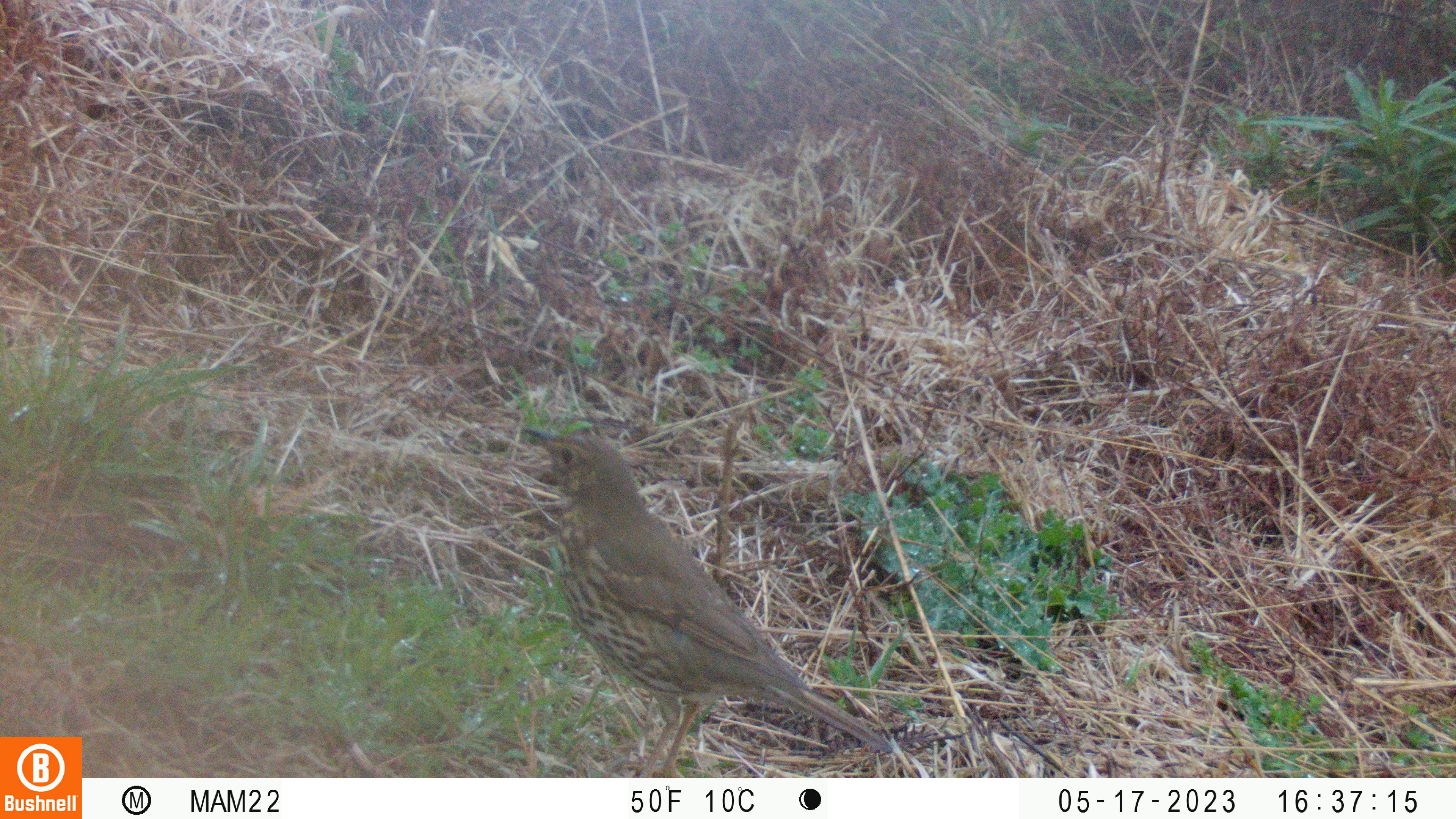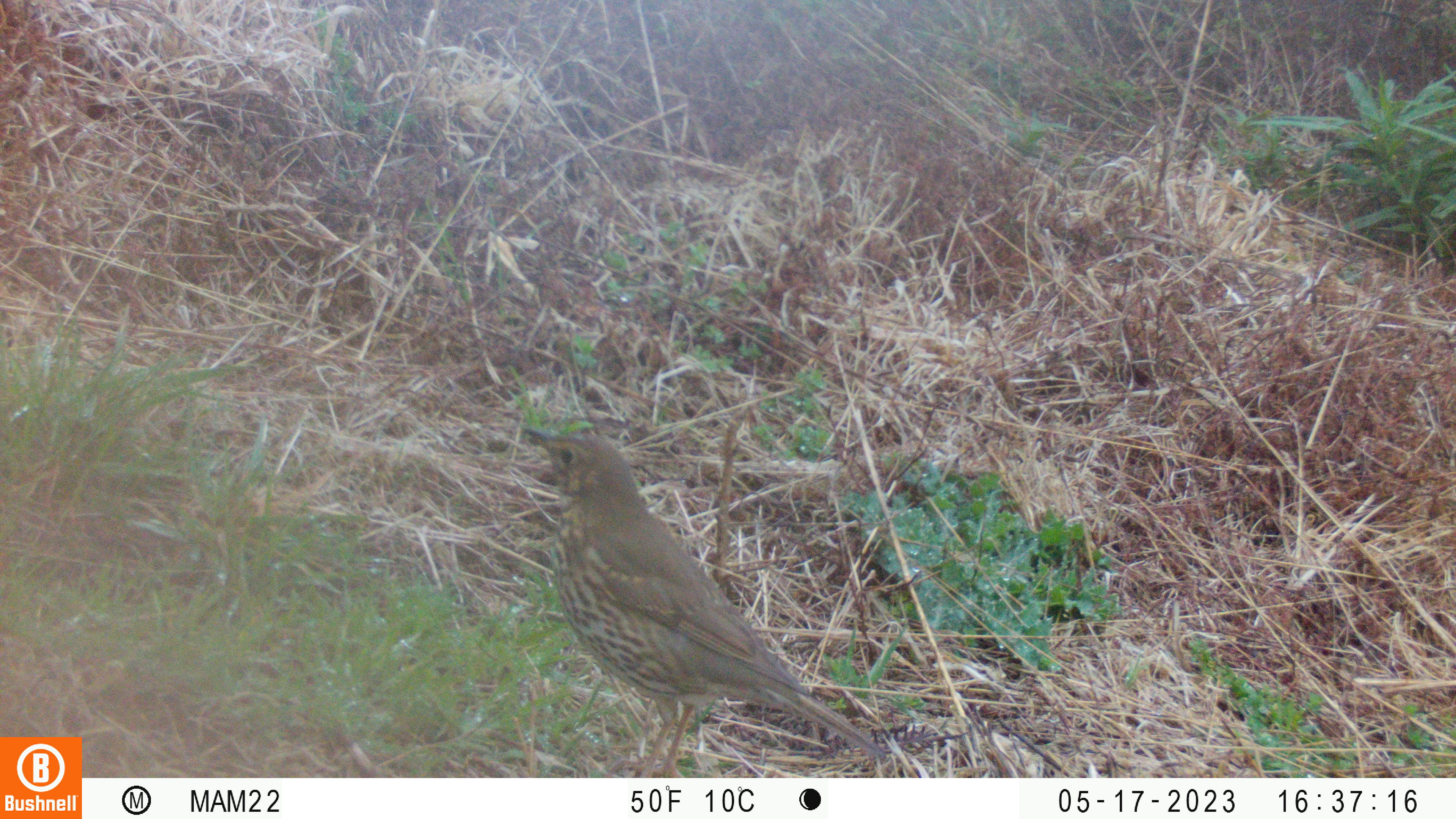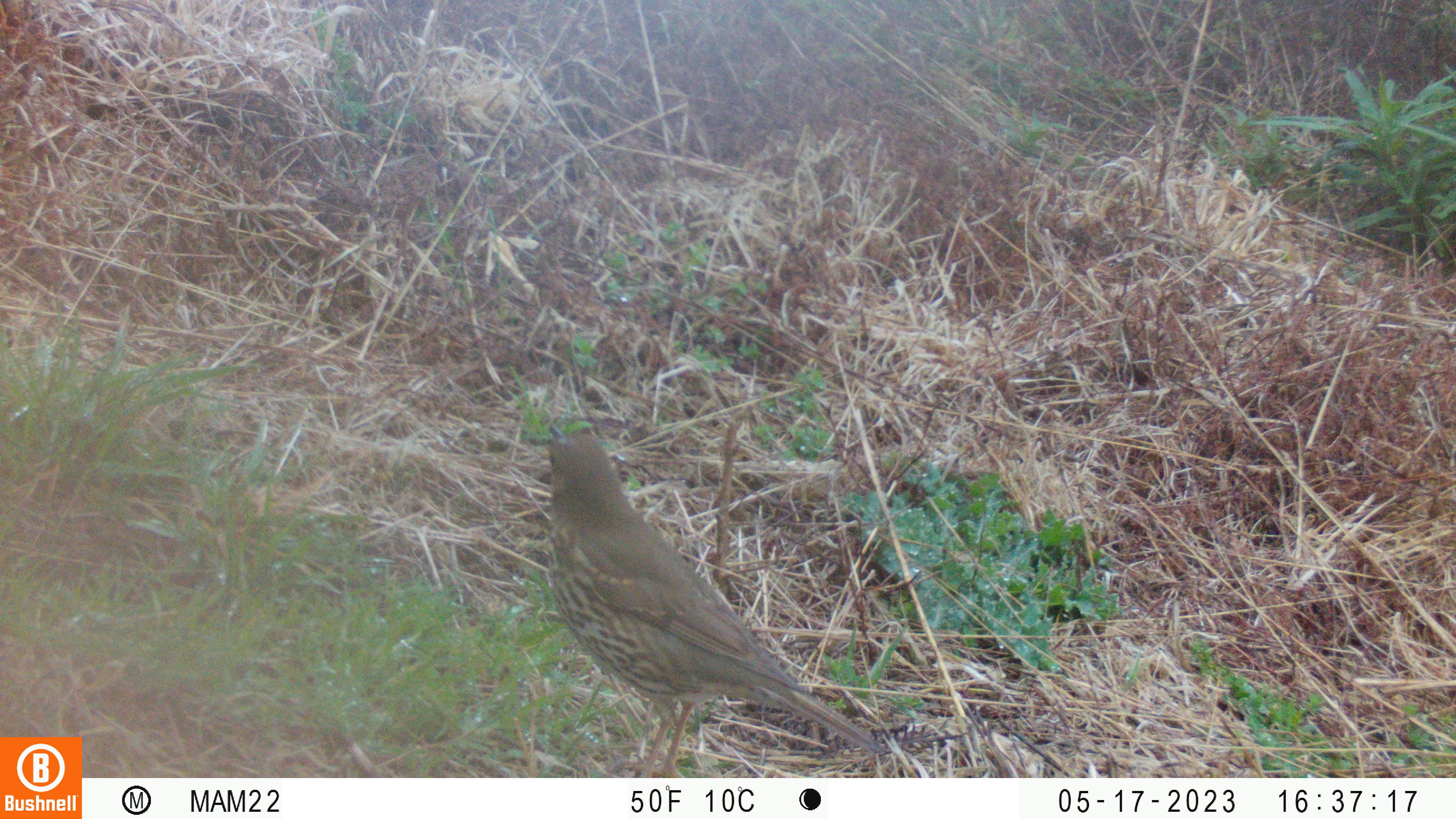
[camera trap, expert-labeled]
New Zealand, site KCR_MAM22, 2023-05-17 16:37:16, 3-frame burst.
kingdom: Animalia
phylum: Chordata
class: Aves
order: Passeriformes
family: Turdidae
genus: Turdus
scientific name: Turdus philomelos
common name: song thrush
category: thrush